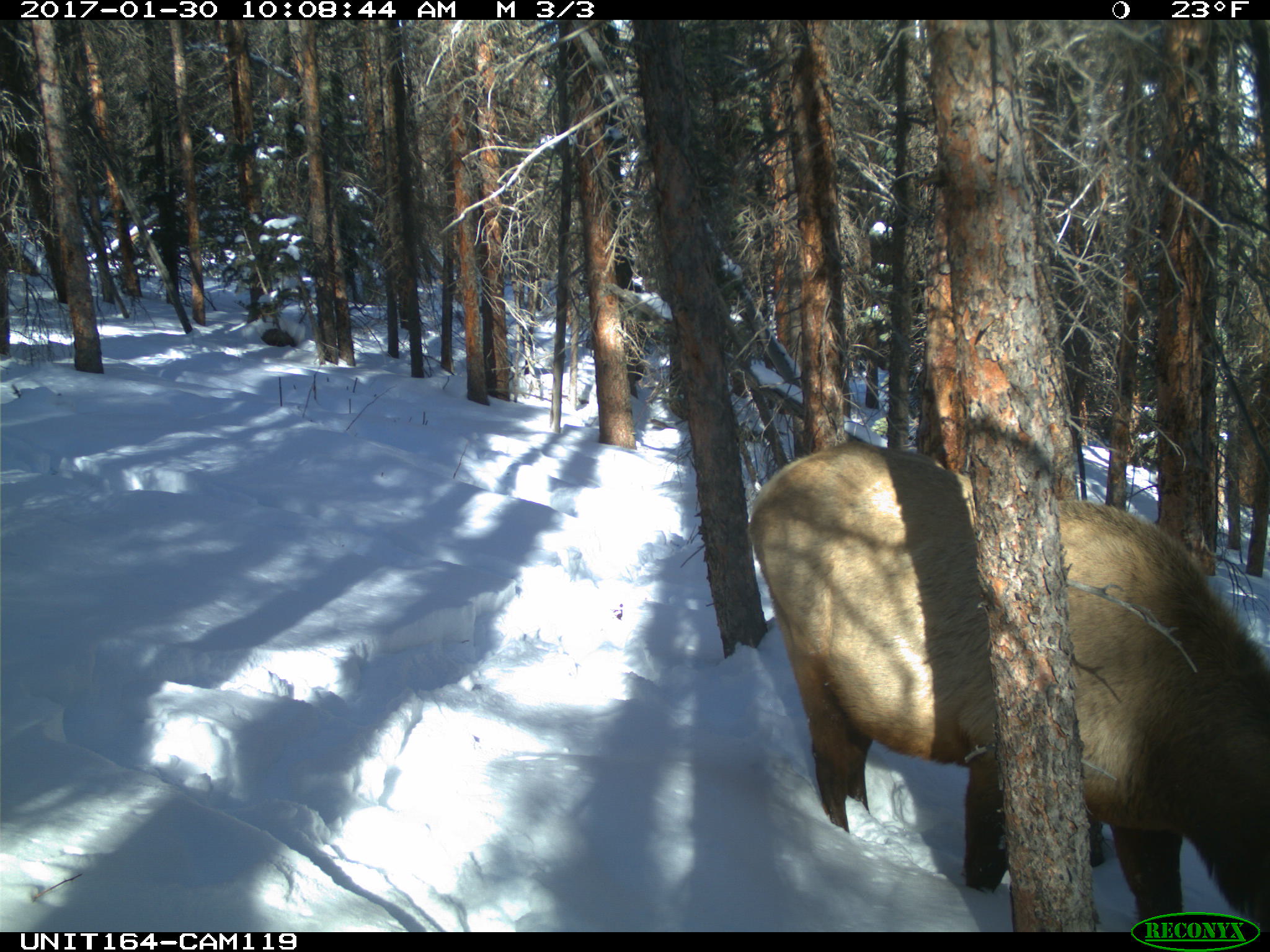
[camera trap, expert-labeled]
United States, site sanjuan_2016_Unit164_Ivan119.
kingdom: Animalia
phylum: Chordata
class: Mammalia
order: Artiodactyla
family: Cervidae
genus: Cervus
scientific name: Cervus elaphus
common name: red deer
Cervus elaphus (red deer).